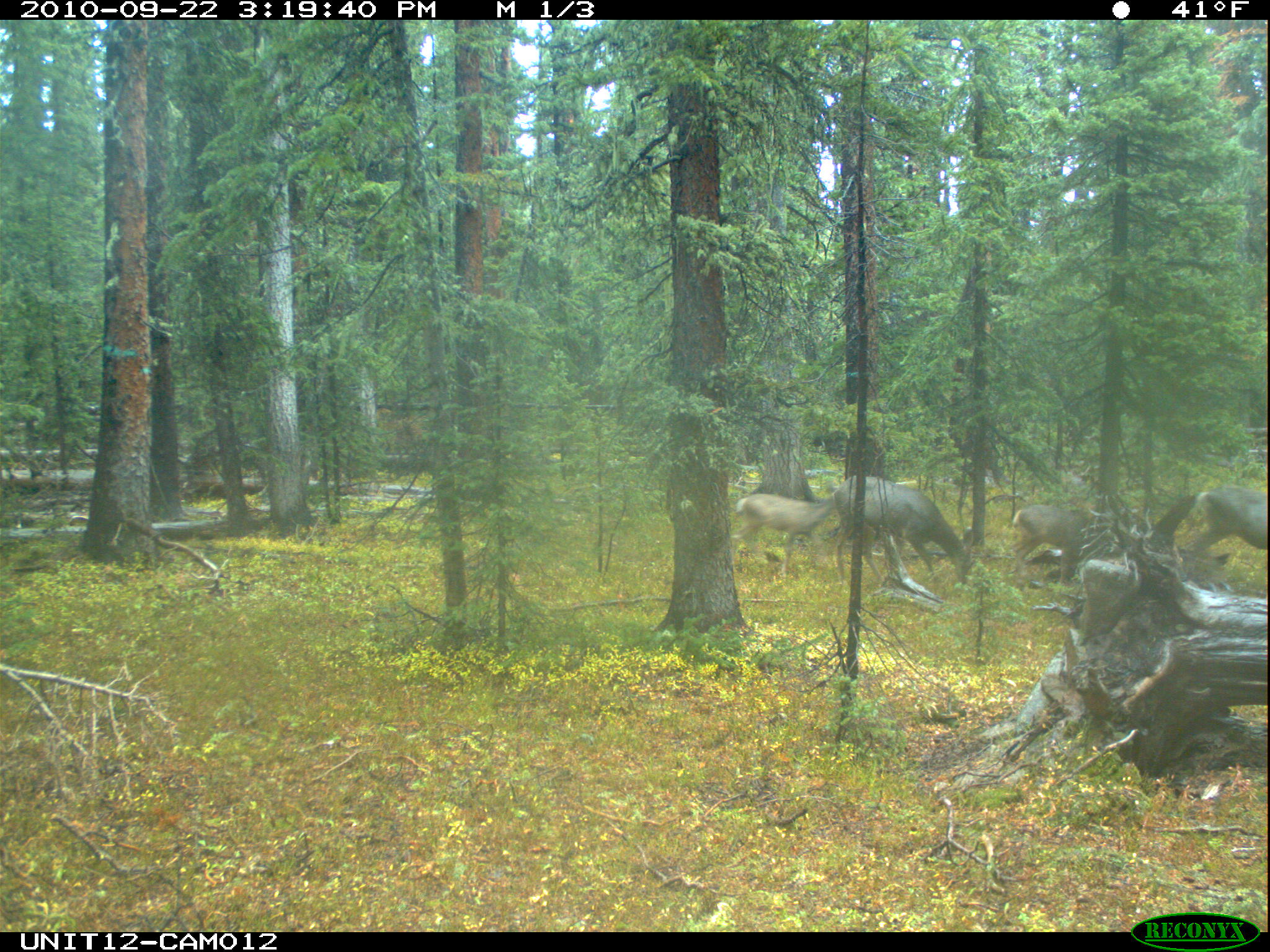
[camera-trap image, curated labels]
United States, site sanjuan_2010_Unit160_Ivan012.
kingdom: Animalia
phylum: Chordata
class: Mammalia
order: Artiodactyla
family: Cervidae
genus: Odocoileus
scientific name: Odocoileus hemionus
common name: mule deer